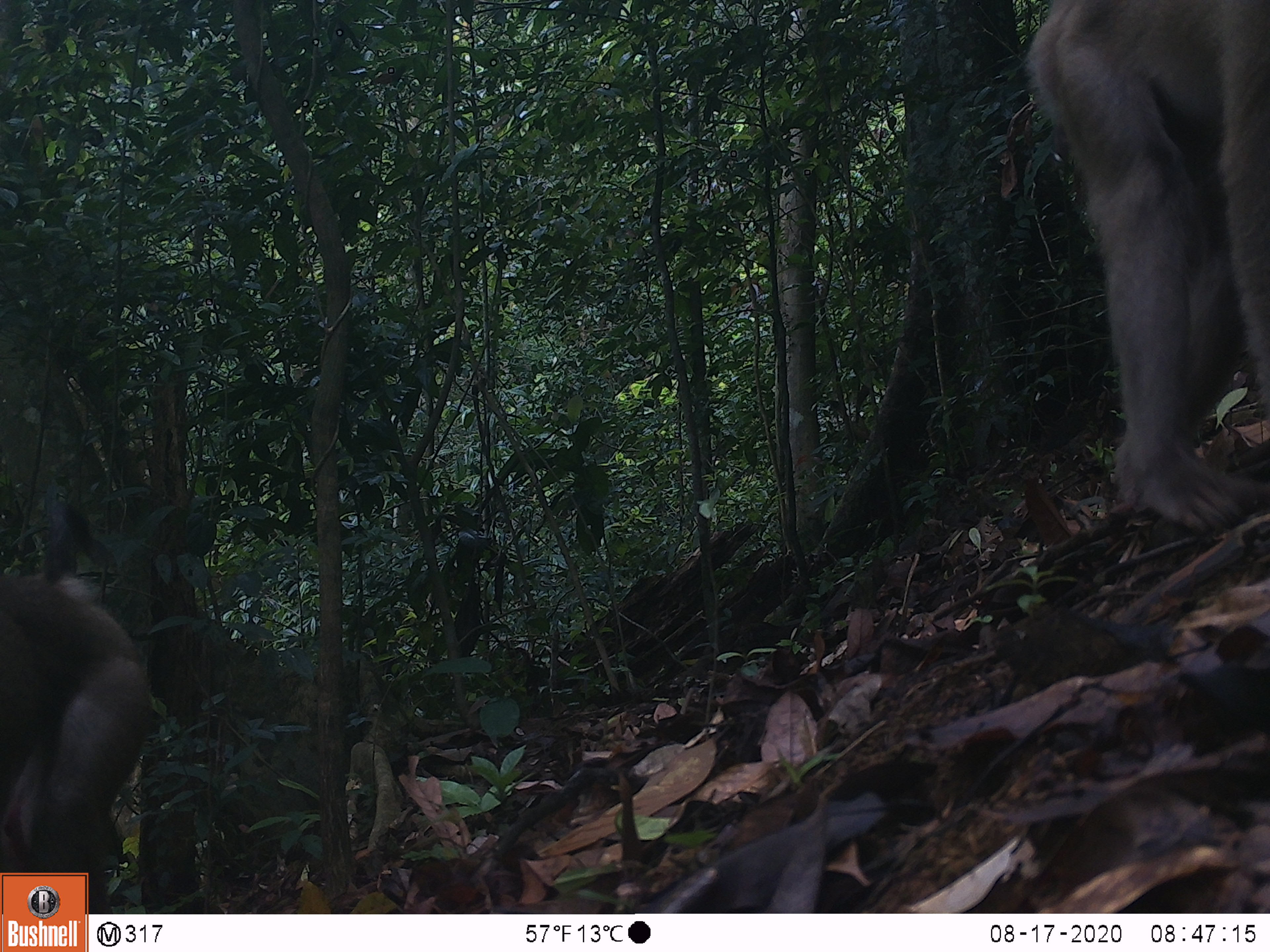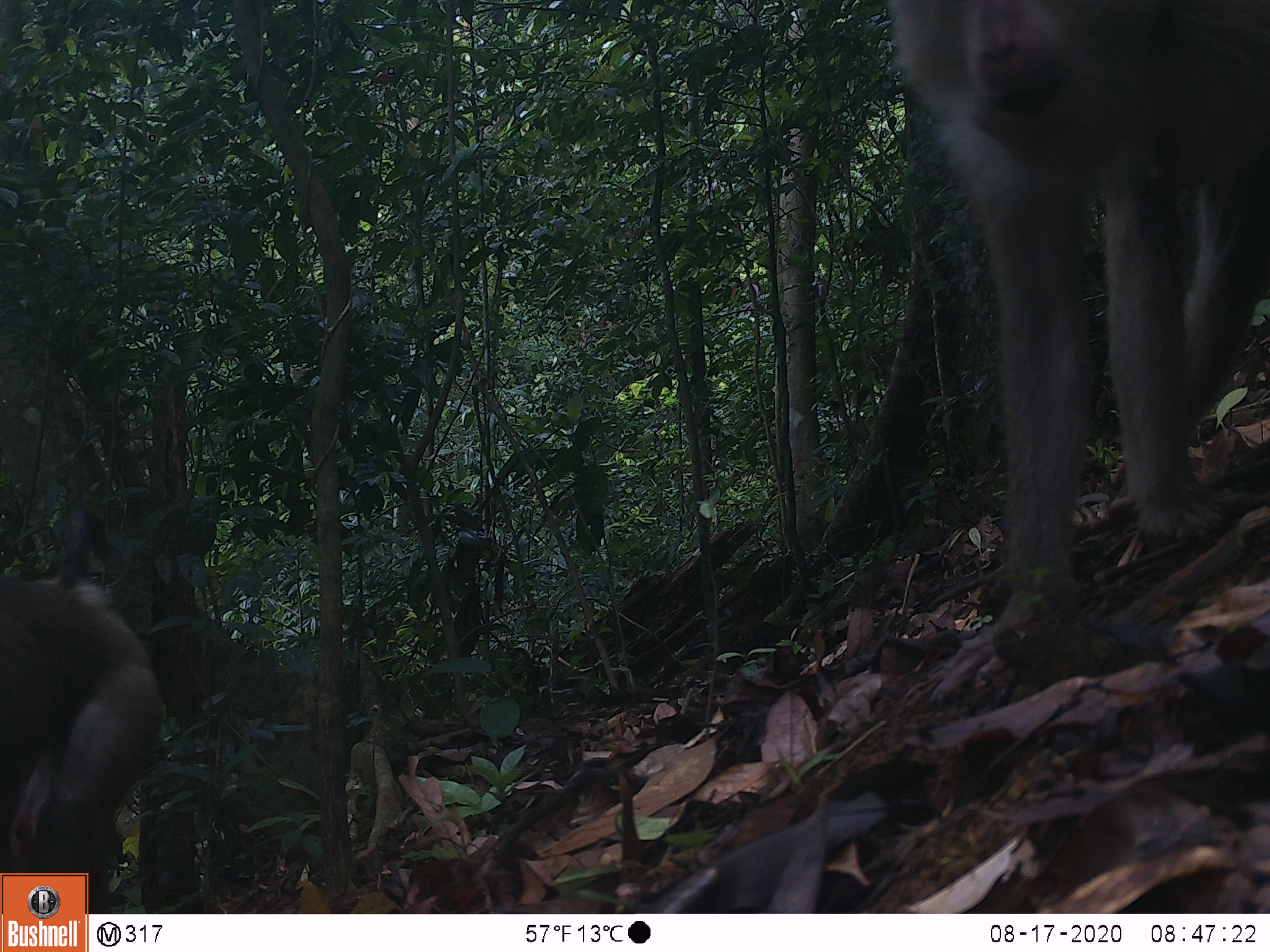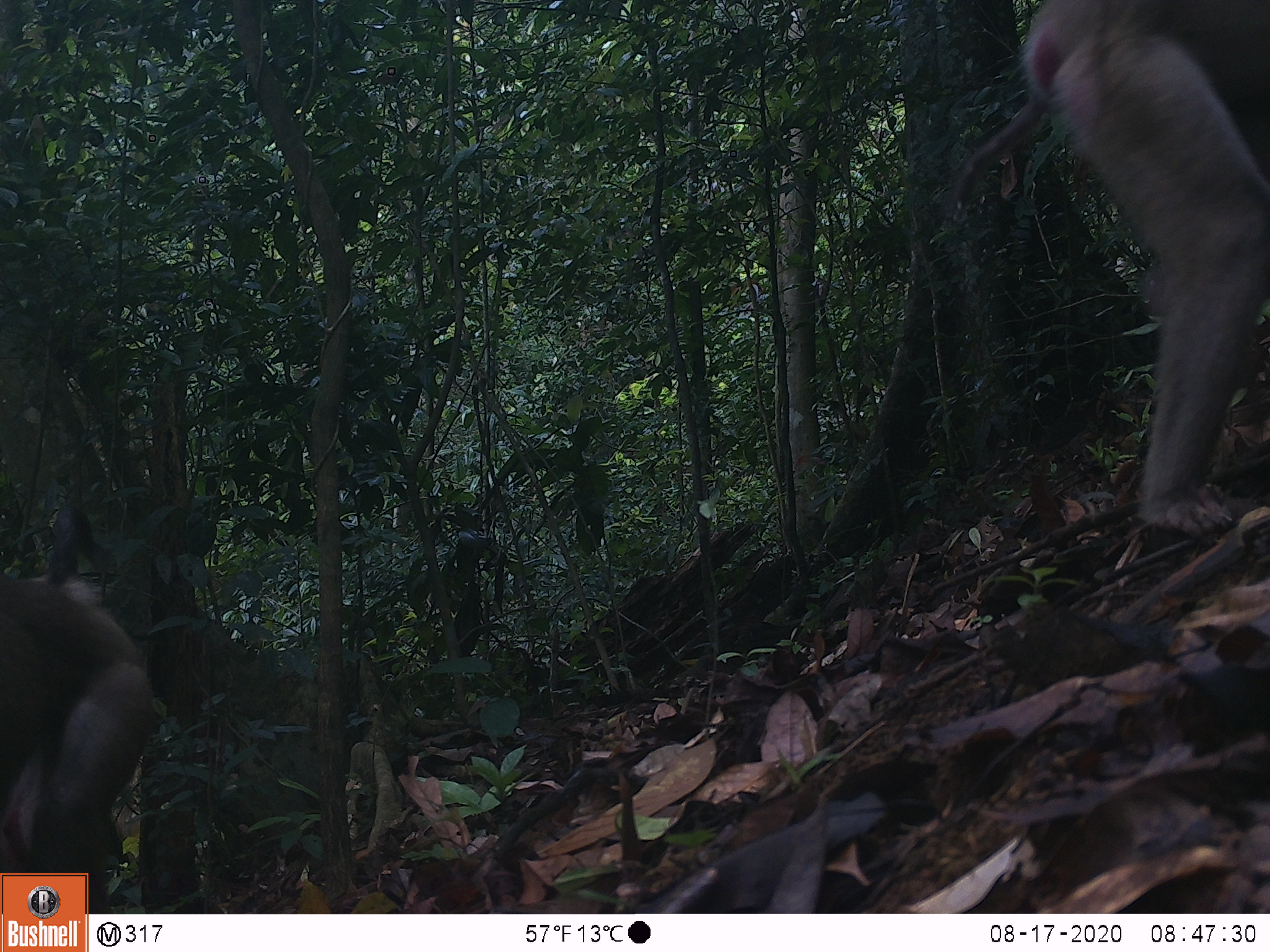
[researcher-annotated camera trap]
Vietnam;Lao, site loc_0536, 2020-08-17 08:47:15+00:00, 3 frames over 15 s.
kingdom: Animalia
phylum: Chordata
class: Mammalia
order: Primates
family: Cercopithecidae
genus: Macaca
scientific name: Macaca nemestrina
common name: pig-tailed macaque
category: pig tailed macaque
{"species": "pig tailed macaque (pig-tailed macaque) (Macaca nemestrina)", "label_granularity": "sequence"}